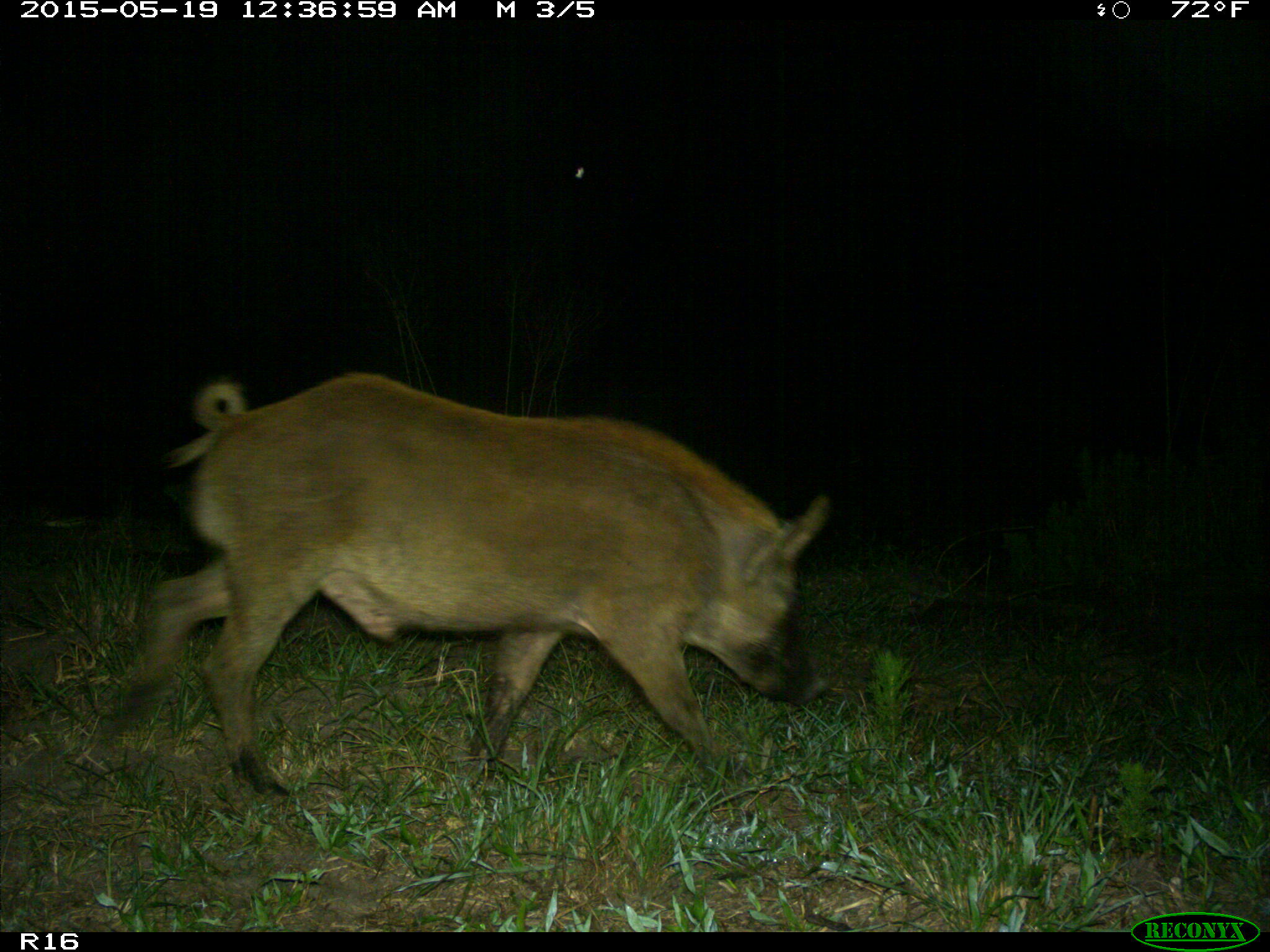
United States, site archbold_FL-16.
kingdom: Animalia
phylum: Chordata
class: Mammalia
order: Artiodactyla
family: Suidae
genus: Sus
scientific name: Sus scrofa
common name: wild boar